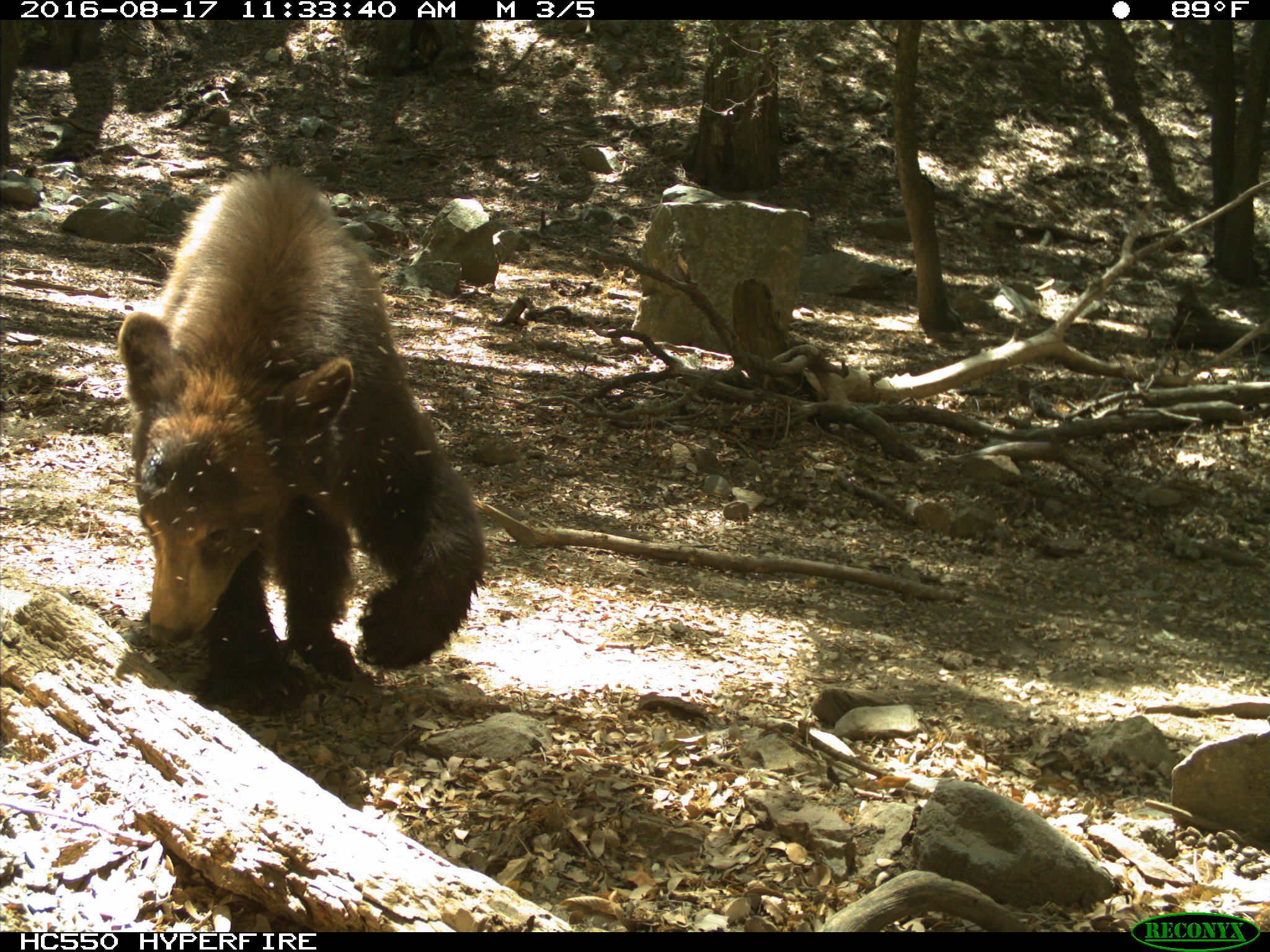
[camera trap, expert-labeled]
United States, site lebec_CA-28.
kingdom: Animalia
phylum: Chordata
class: Mammalia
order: Carnivora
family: Ursidae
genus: Ursus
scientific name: Ursus americanus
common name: american black bear